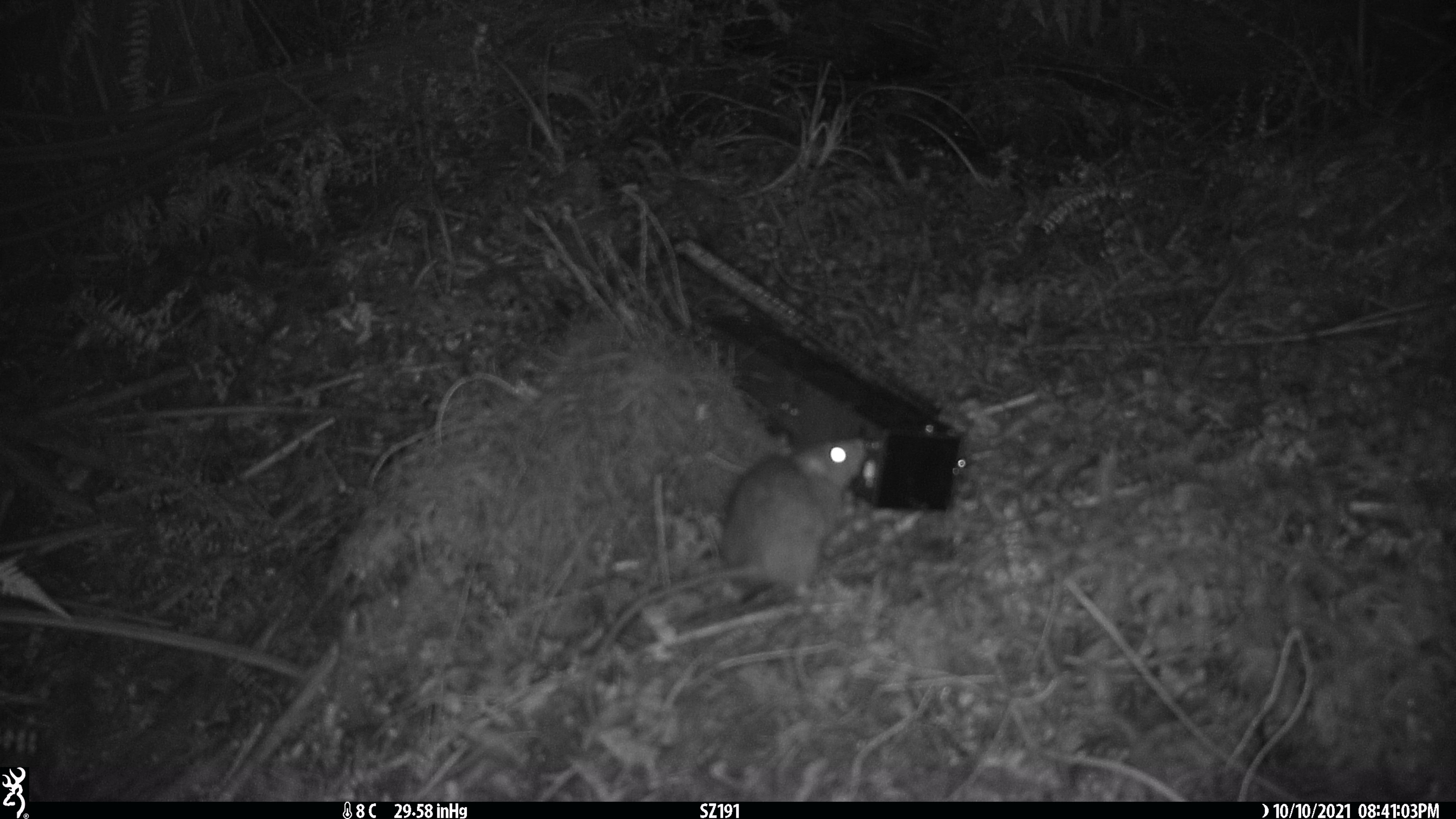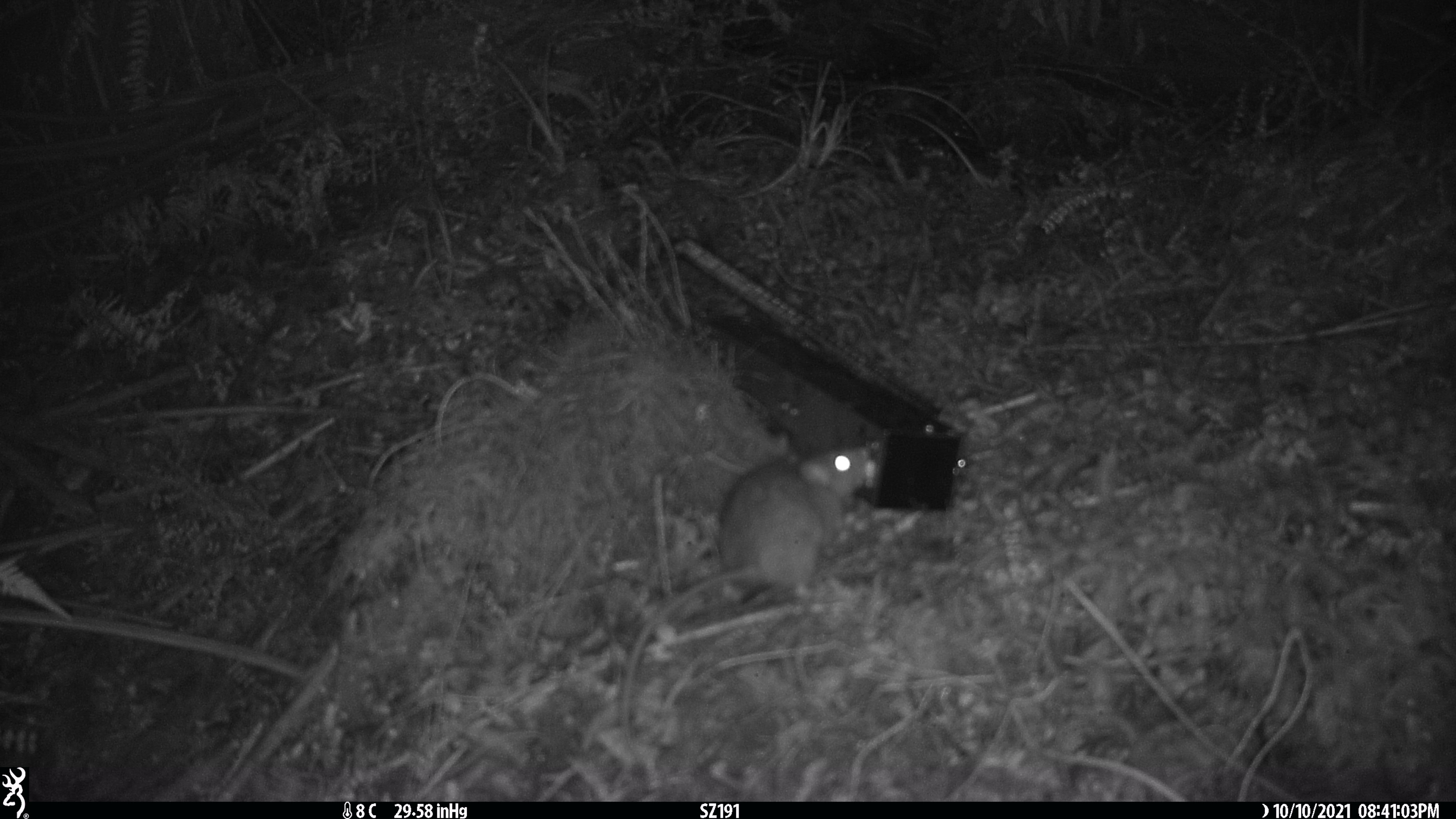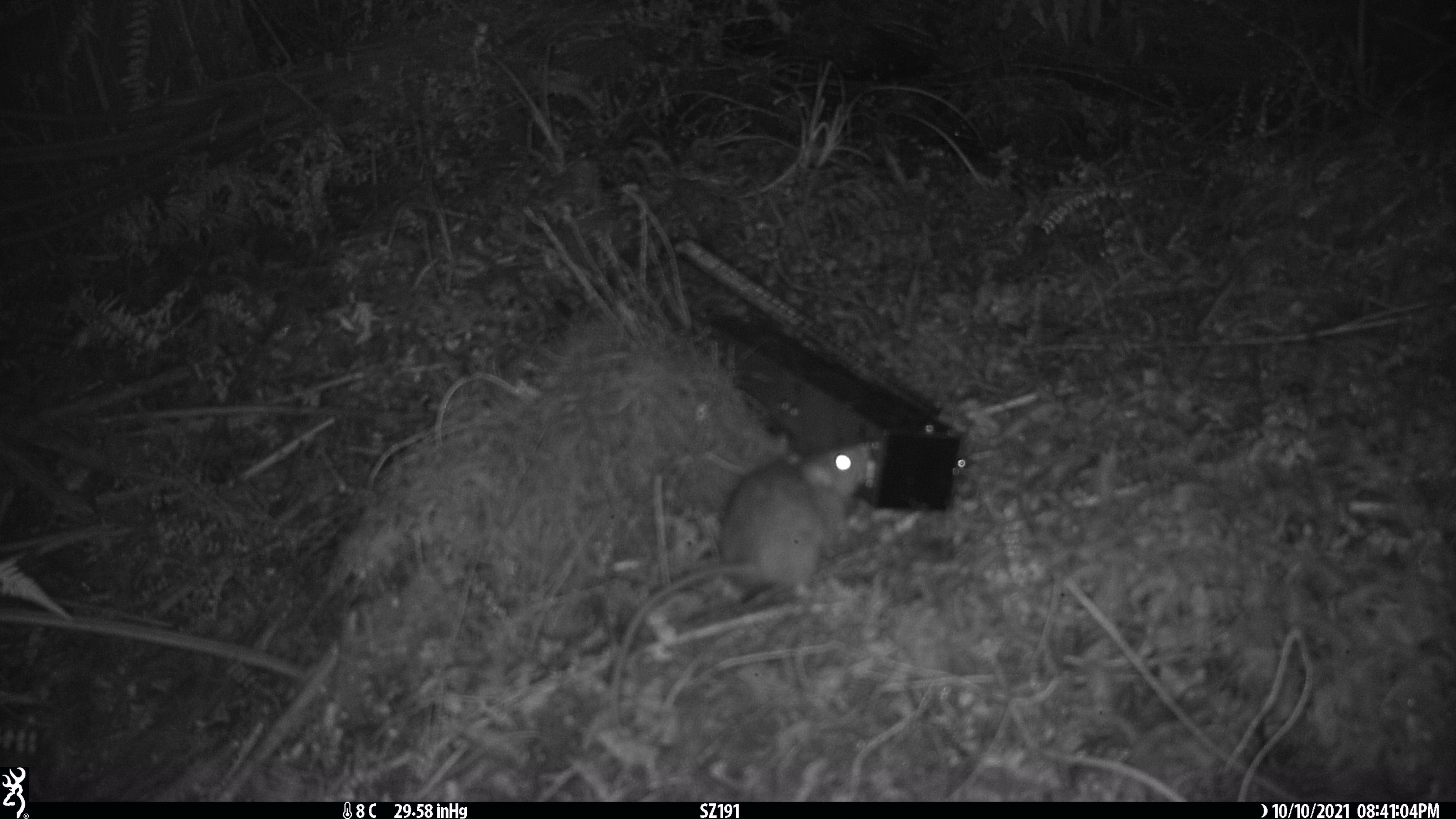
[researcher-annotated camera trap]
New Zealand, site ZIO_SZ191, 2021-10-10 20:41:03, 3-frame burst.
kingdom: Animalia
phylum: Chordata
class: Mammalia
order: Rodentia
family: Muridae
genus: Rattus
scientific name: Rattus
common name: rat